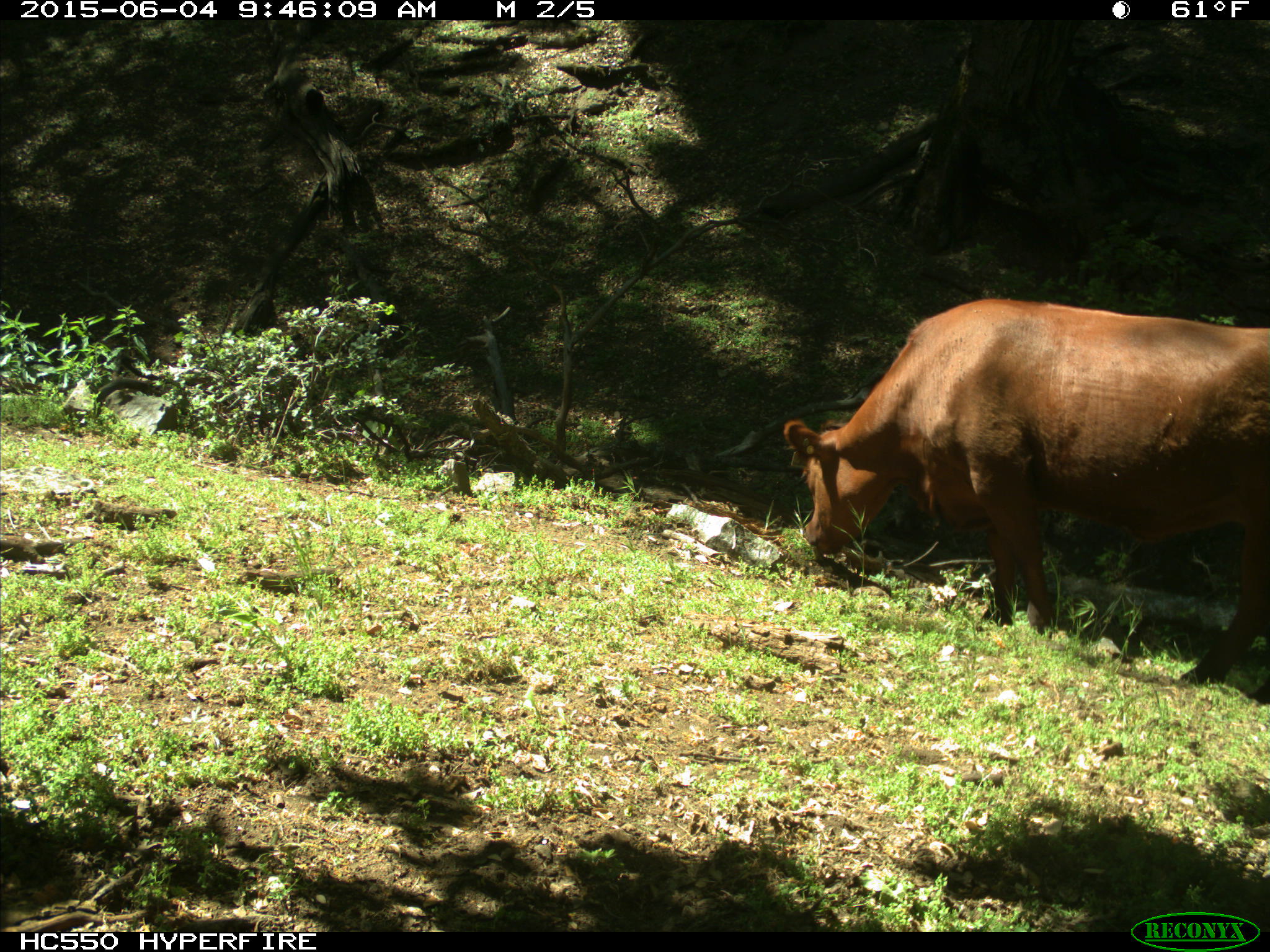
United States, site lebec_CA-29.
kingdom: Animalia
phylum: Chordata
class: Mammalia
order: Artiodactyla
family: Bovidae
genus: Bos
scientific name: Bos taurus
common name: domestic cow